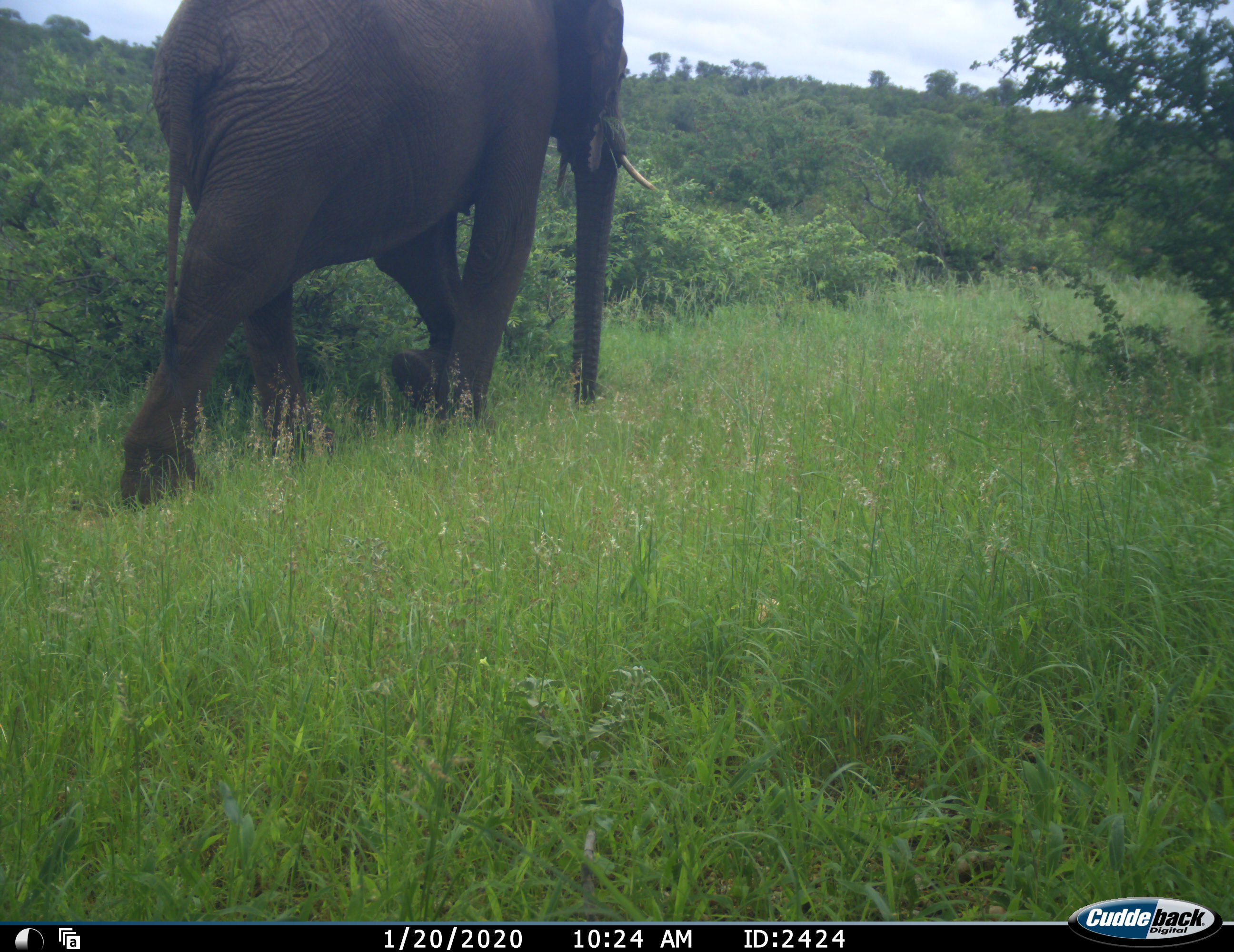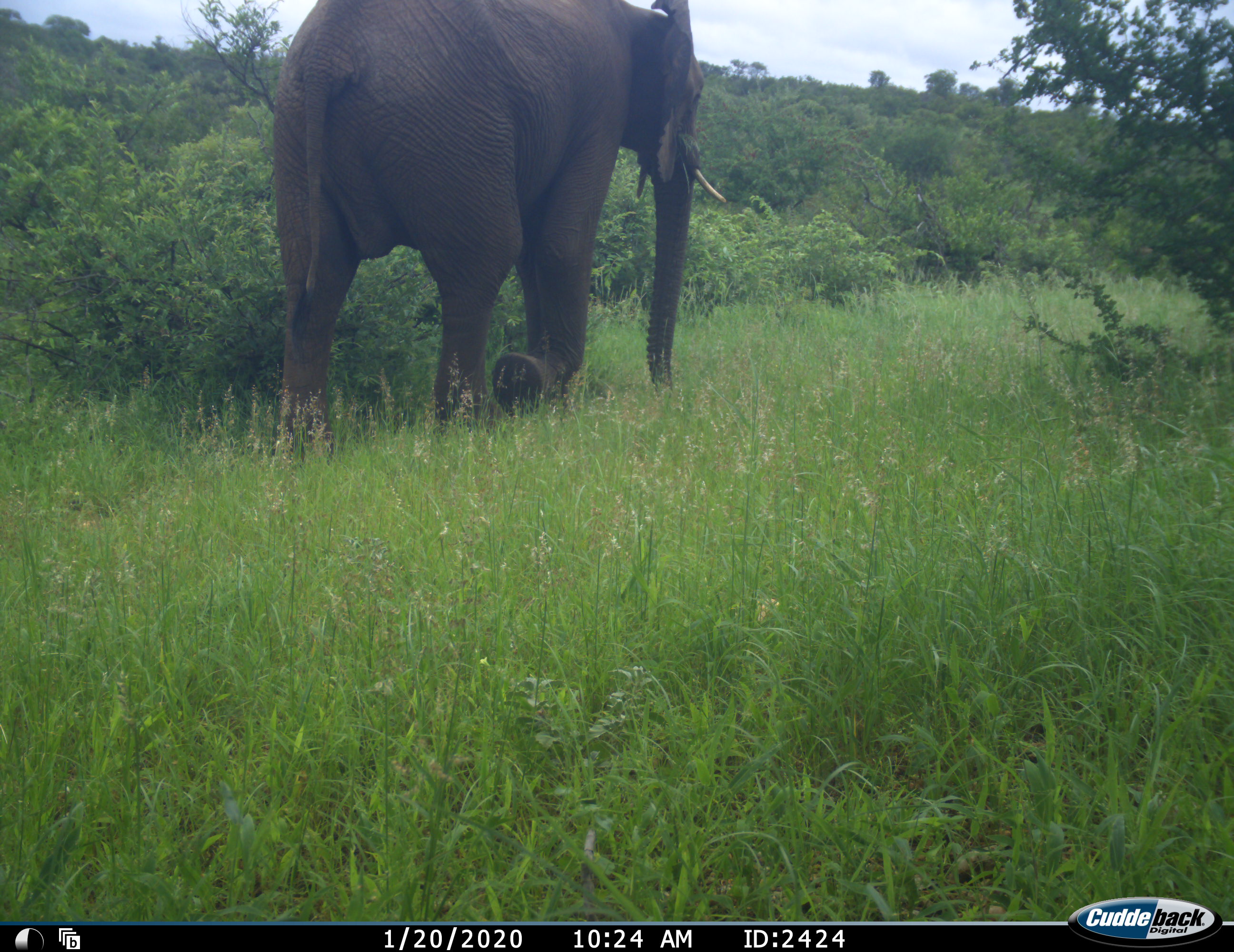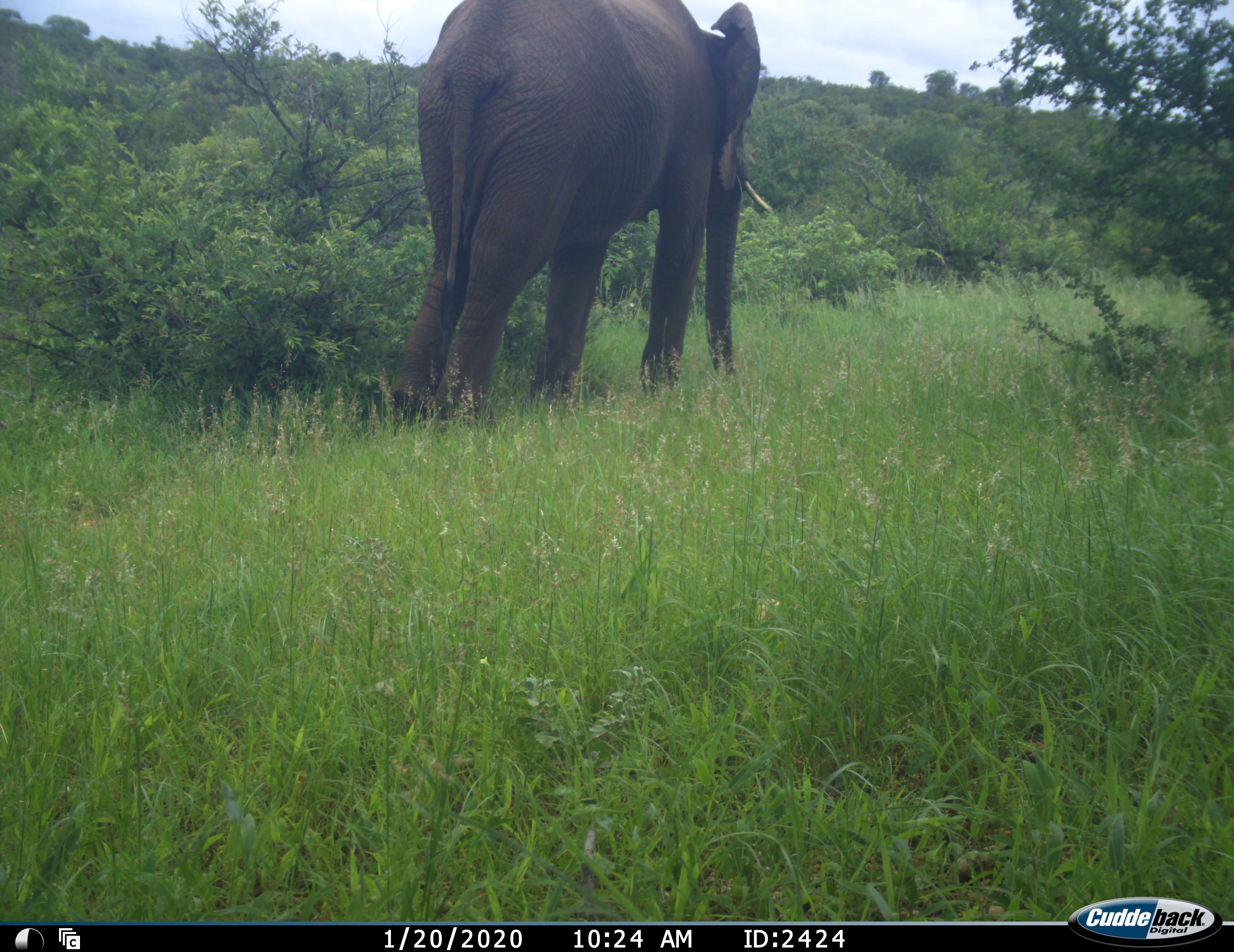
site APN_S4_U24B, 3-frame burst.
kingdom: Animalia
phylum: Chordata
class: Mammalia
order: Proboscidea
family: Elephantidae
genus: Loxodonta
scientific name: Loxodonta africana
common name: african bush elephant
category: elephant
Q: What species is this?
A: Elephant (african bush elephant) (Loxodonta africana).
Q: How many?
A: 1.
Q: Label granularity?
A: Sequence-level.